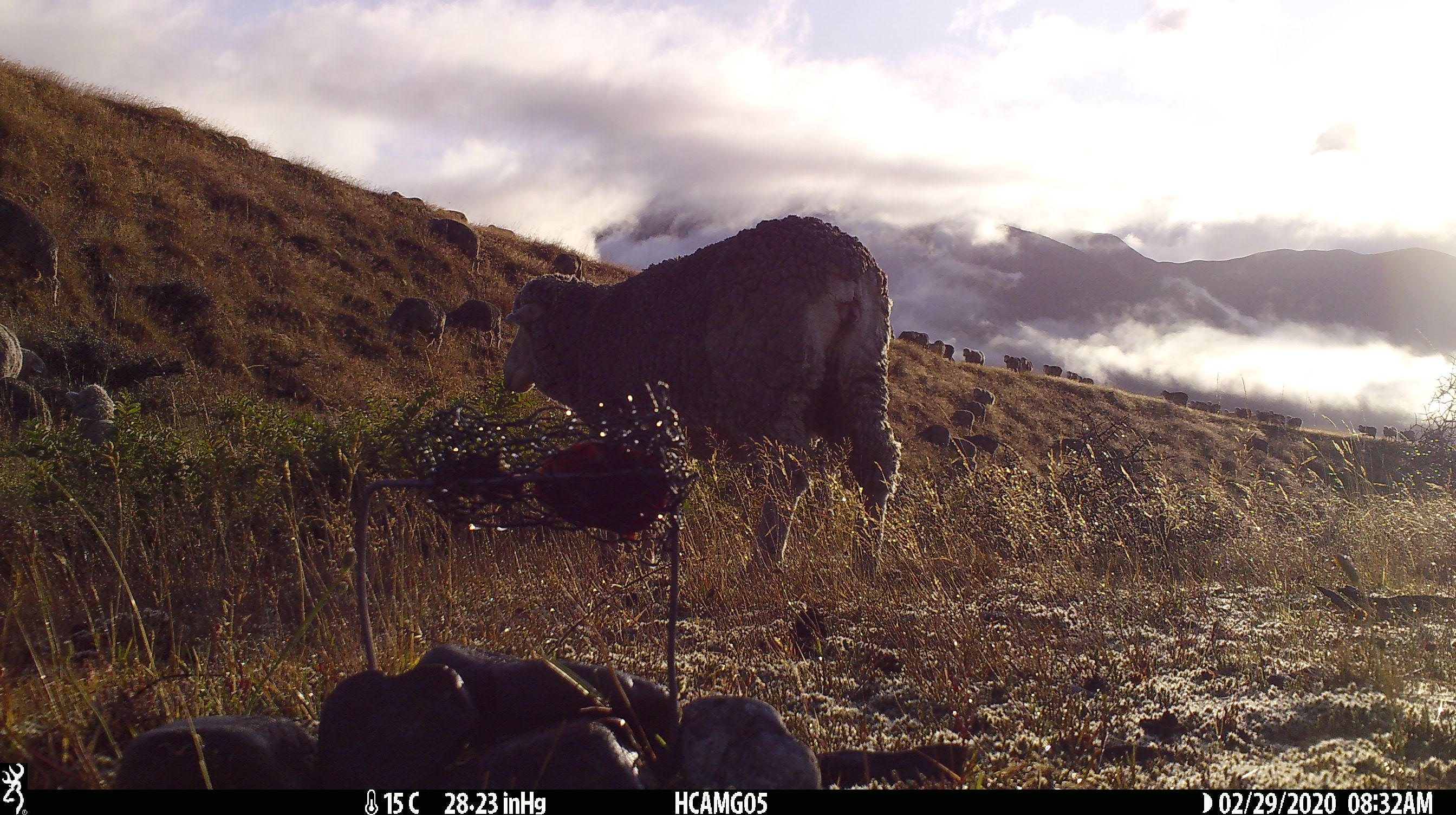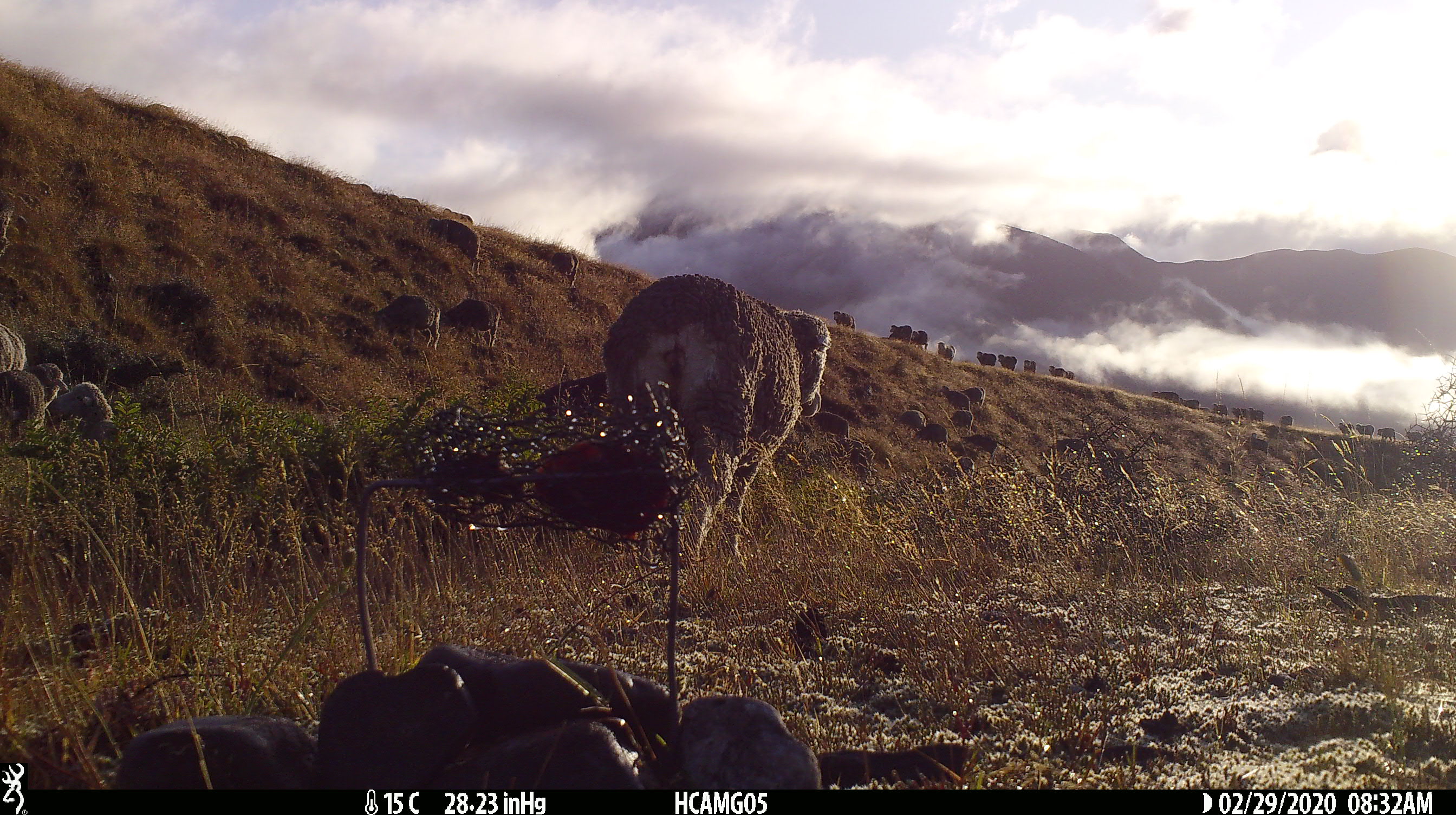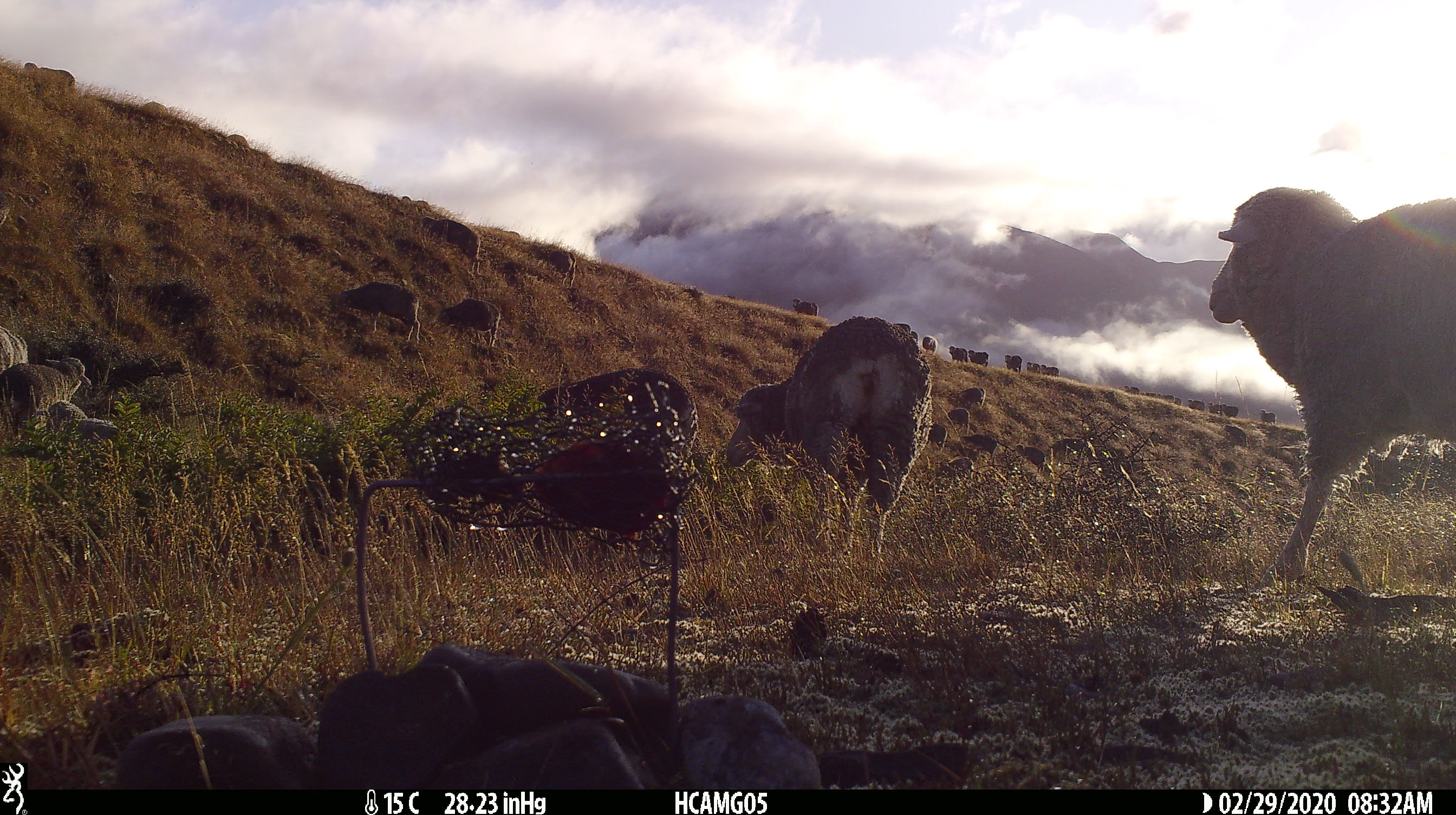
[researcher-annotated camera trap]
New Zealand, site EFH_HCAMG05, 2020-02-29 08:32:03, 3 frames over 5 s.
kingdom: Animalia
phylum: Chordata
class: Mammalia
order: Artiodactyla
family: Bovidae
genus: Ovis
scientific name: Ovis aries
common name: domestic sheep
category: sheep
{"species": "sheep (domestic sheep) (Ovis aries)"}